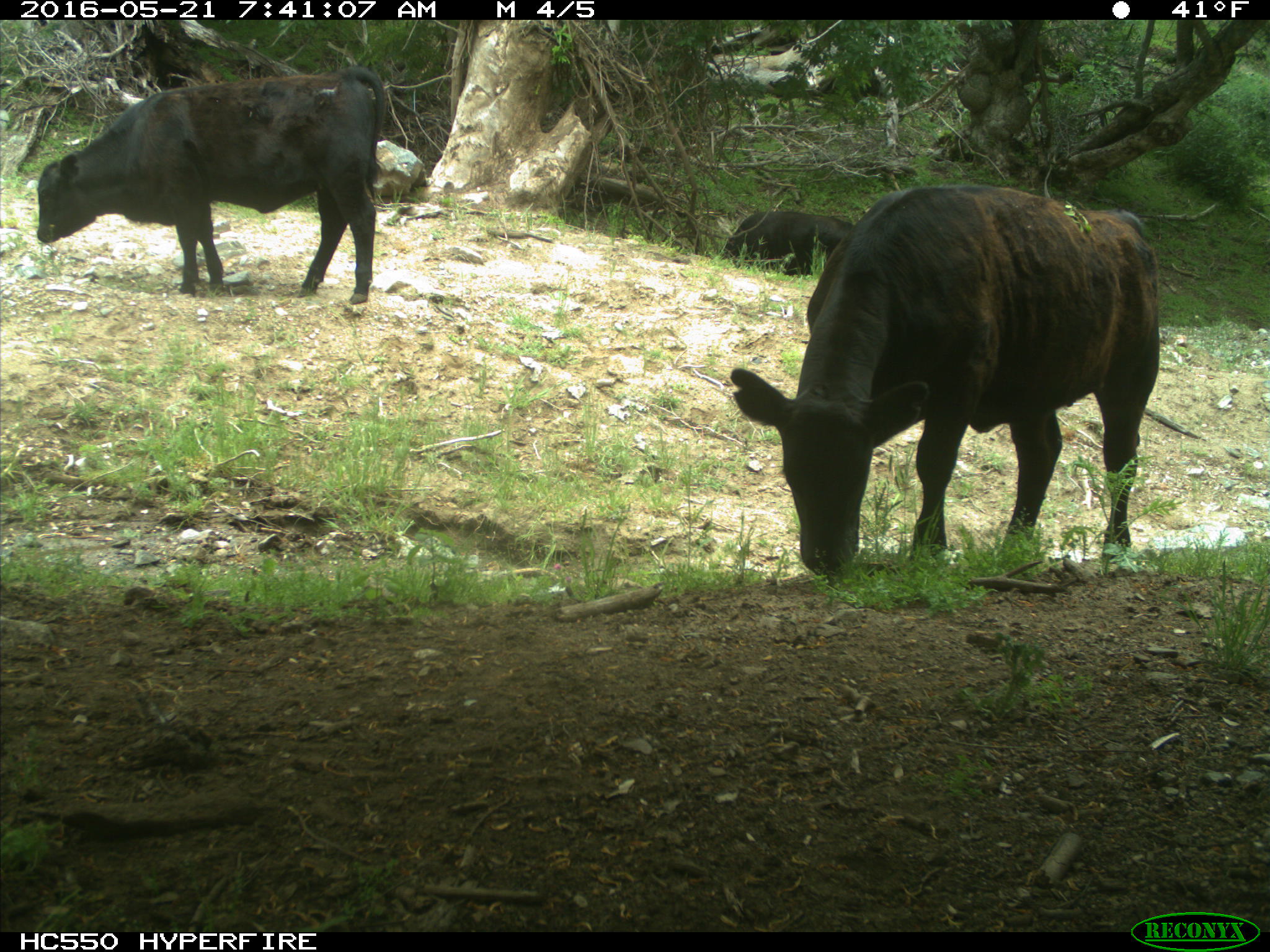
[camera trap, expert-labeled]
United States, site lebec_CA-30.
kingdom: Animalia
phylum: Chordata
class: Mammalia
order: Artiodactyla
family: Bovidae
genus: Bos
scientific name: Bos taurus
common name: domestic cow